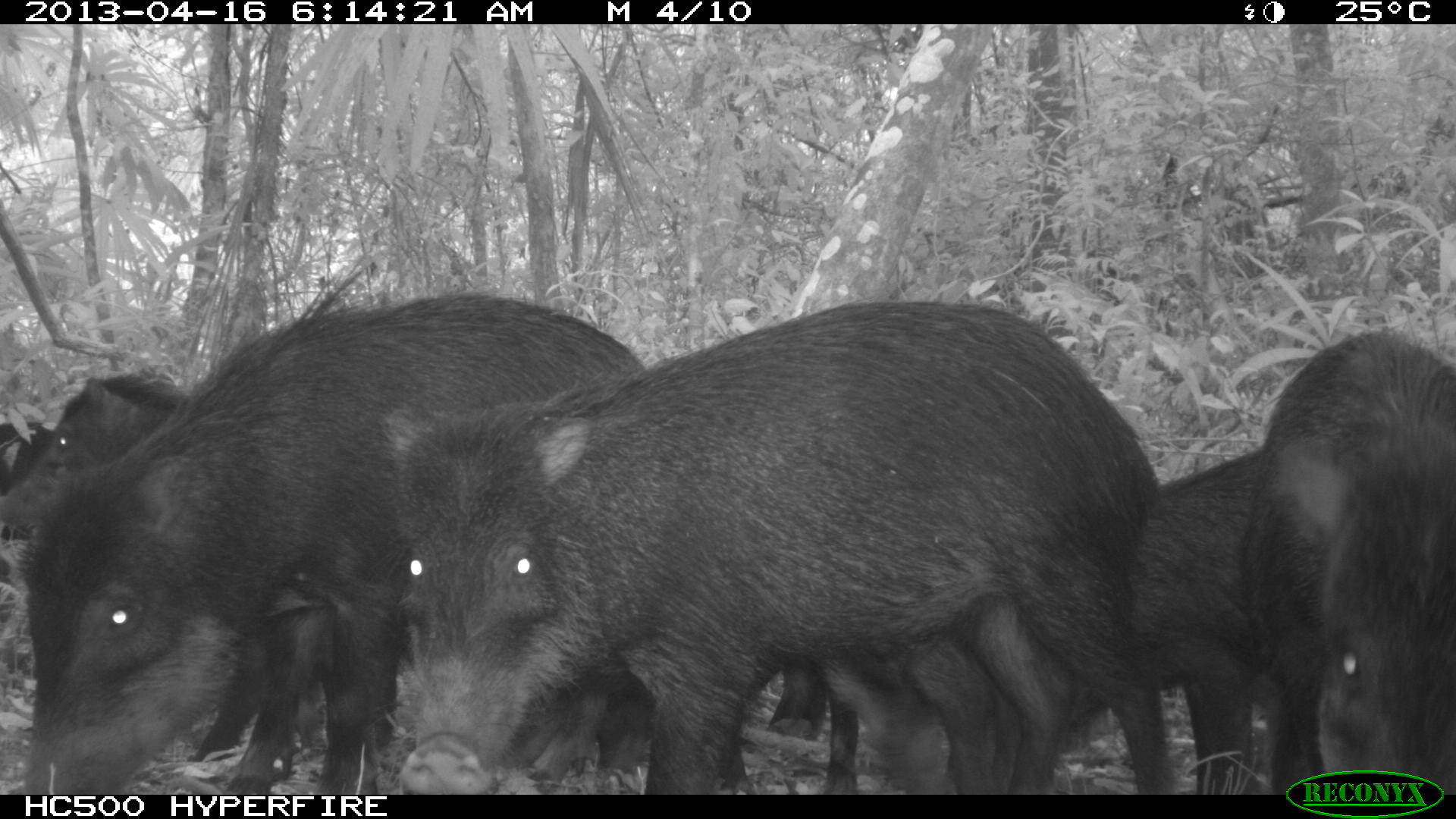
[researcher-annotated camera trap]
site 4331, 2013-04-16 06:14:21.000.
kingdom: Animalia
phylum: Chordata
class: Mammalia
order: Artiodactyla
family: Tayassuidae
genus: Tayassu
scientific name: Tayassu pecari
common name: white-lipped peccary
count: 11